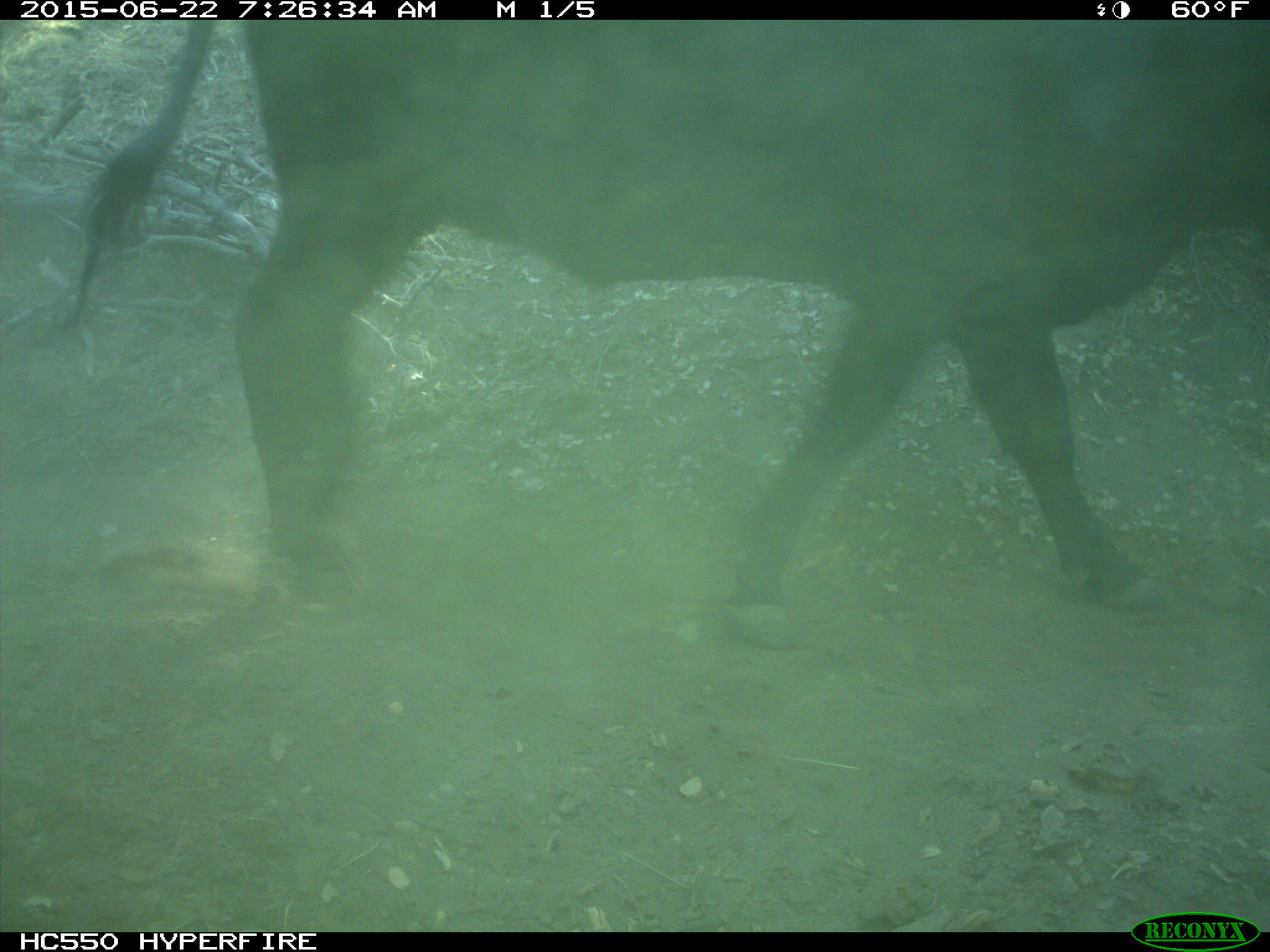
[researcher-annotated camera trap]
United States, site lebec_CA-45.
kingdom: Animalia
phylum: Chordata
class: Mammalia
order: Artiodactyla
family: Bovidae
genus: Bos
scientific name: Bos taurus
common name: domestic cow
Bos taurus (domestic cow).